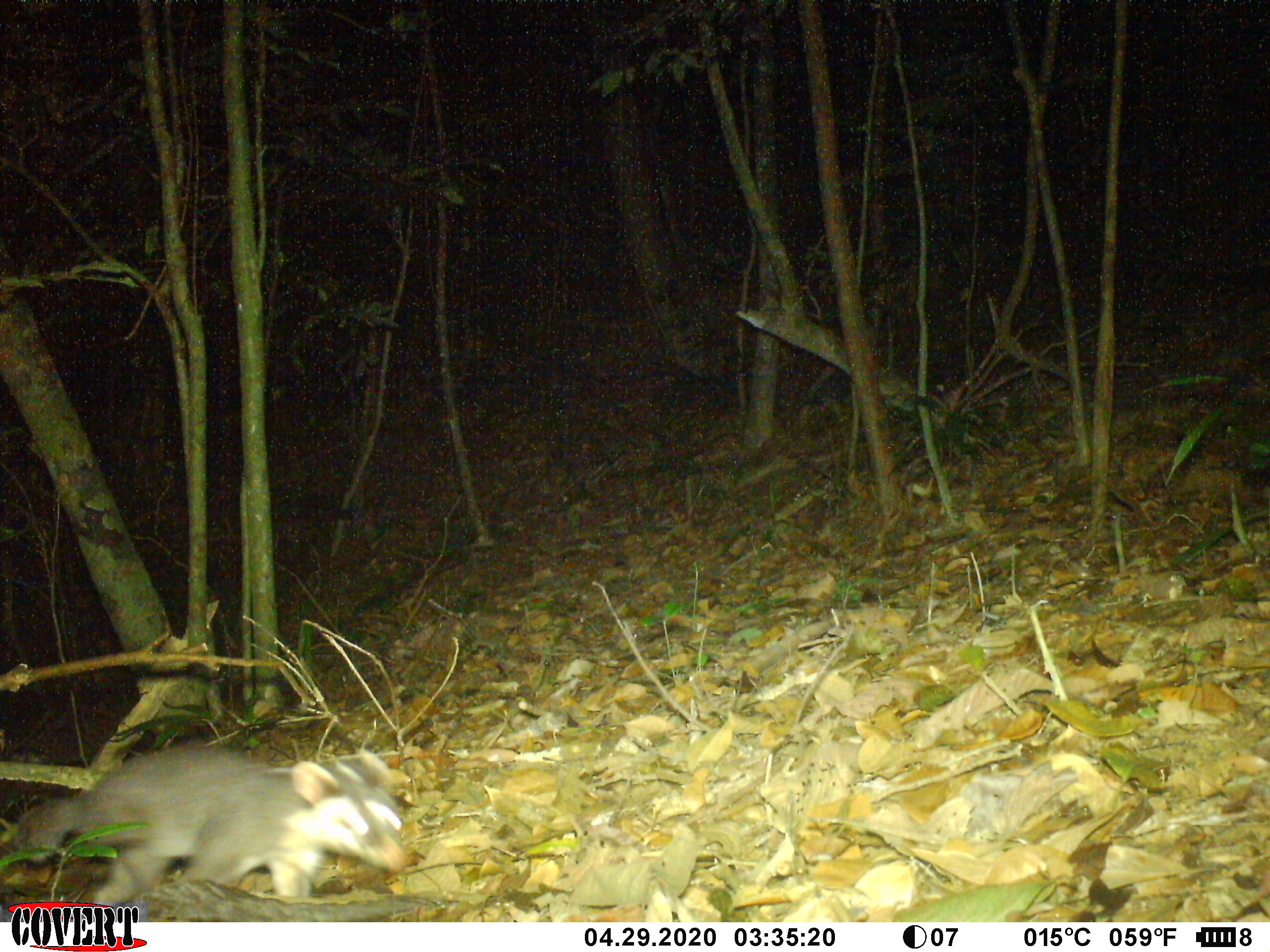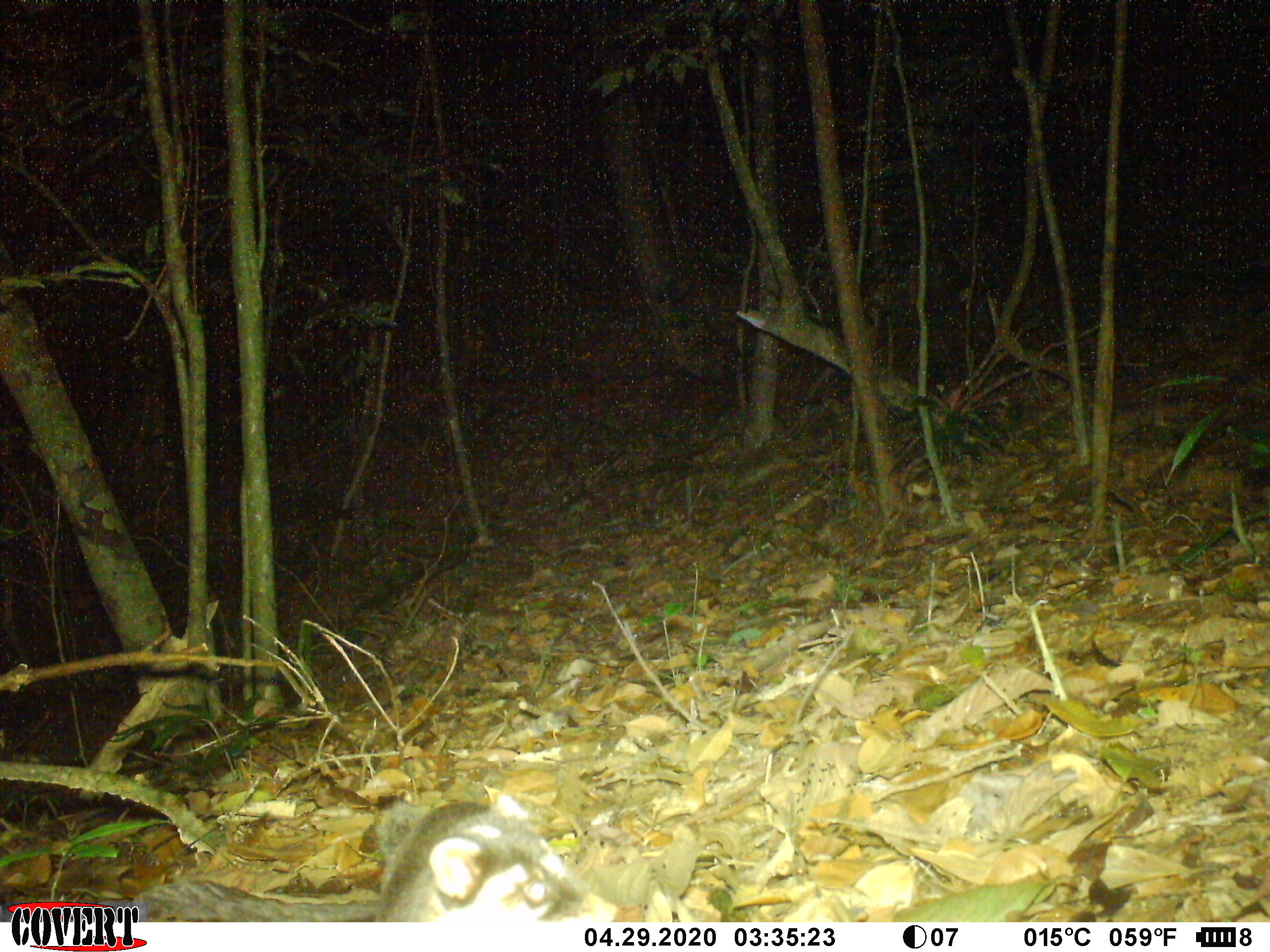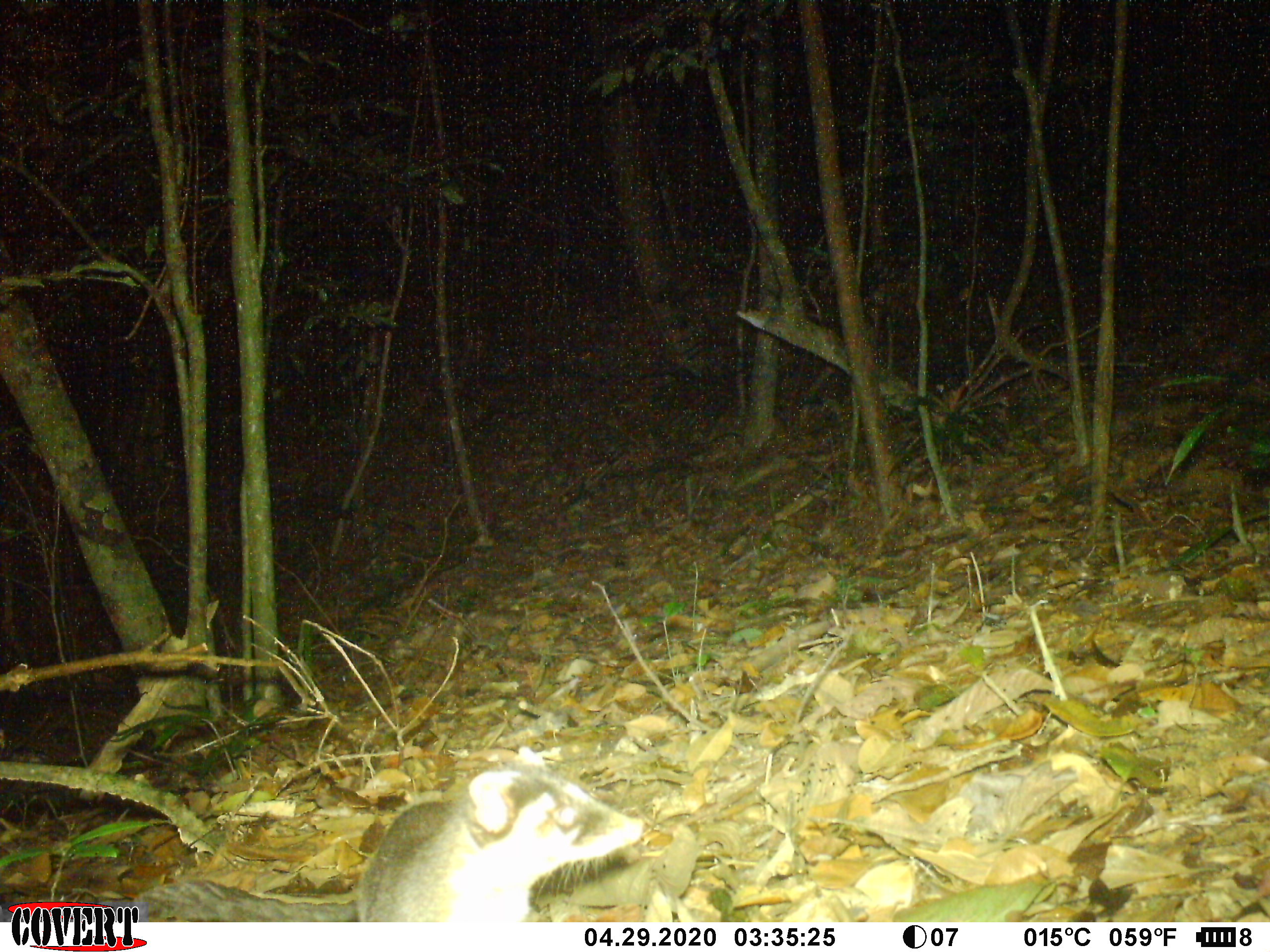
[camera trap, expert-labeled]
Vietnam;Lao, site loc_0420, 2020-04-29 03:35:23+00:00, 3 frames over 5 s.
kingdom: Animalia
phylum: Chordata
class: Mammalia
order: Carnivora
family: Mustelidae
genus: Melogale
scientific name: Melogale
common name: ferret badger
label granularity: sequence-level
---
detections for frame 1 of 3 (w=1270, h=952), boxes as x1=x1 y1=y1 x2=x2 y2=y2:
ferret badger: x1=16 y1=743 x2=411 y2=921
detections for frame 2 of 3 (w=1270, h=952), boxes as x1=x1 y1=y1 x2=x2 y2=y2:
ferret badger: x1=0 y1=789 x2=575 y2=922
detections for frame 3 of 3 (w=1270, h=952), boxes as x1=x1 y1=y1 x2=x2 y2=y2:
ferret badger: x1=0 y1=742 x2=645 y2=922